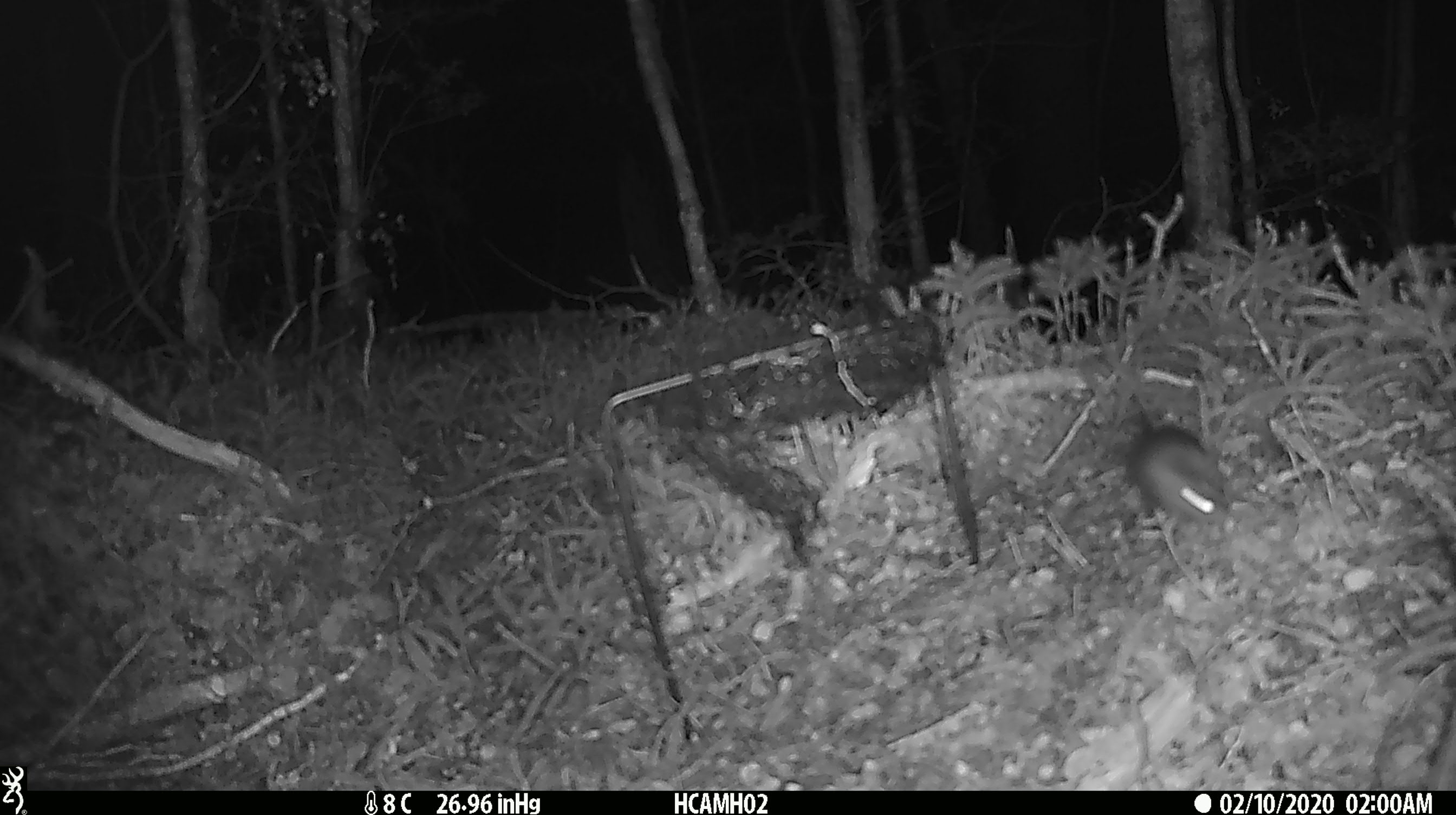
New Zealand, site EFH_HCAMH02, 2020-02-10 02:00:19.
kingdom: Animalia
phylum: Chordata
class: Mammalia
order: Rodentia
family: Muridae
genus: Mus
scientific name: Mus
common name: mouse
Mouse (Mus).